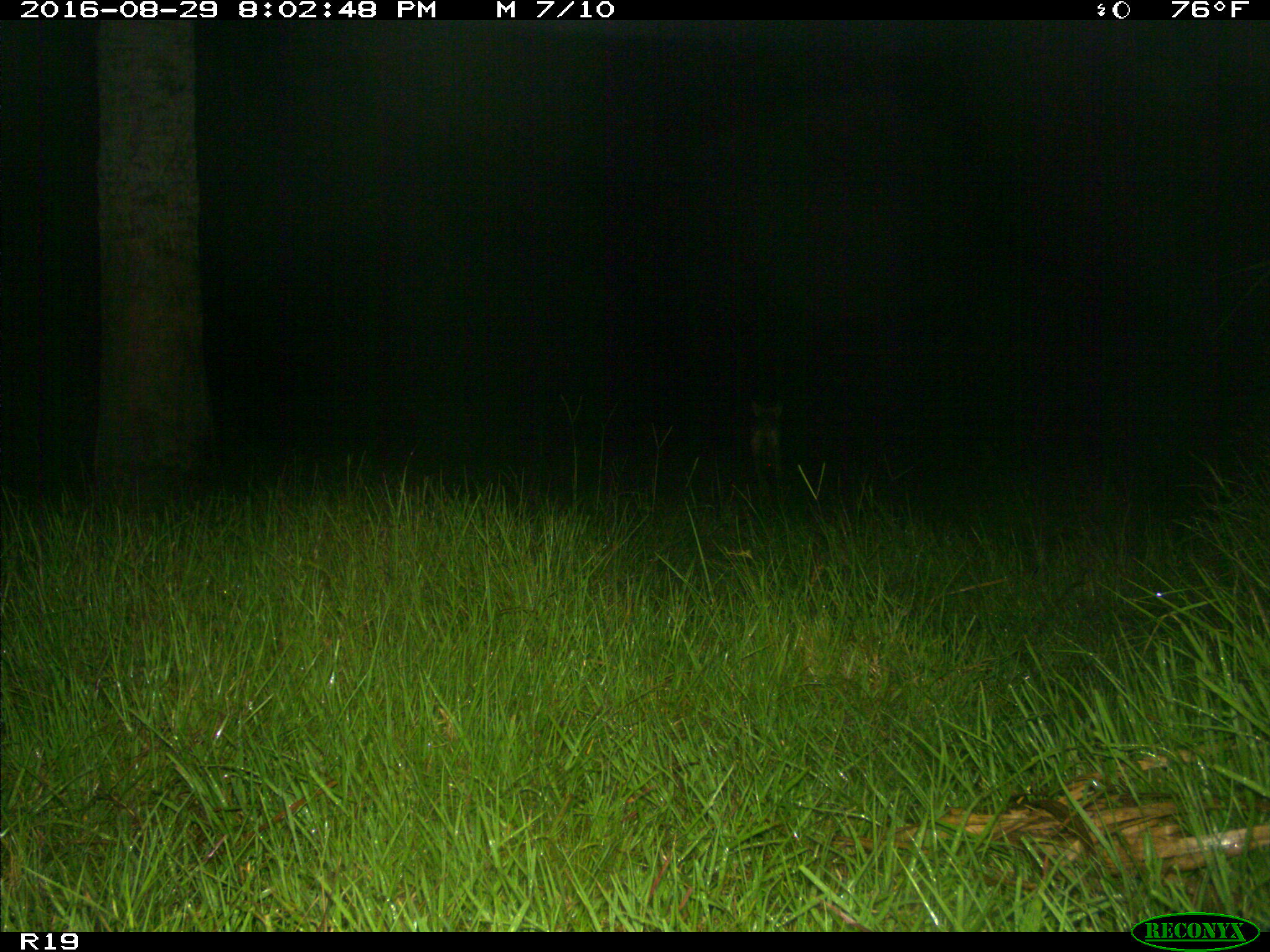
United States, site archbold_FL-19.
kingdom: Animalia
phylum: Chordata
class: Mammalia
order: Carnivora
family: Canidae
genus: Canis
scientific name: Canis latrans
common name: coyote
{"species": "Canis latrans (coyote)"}